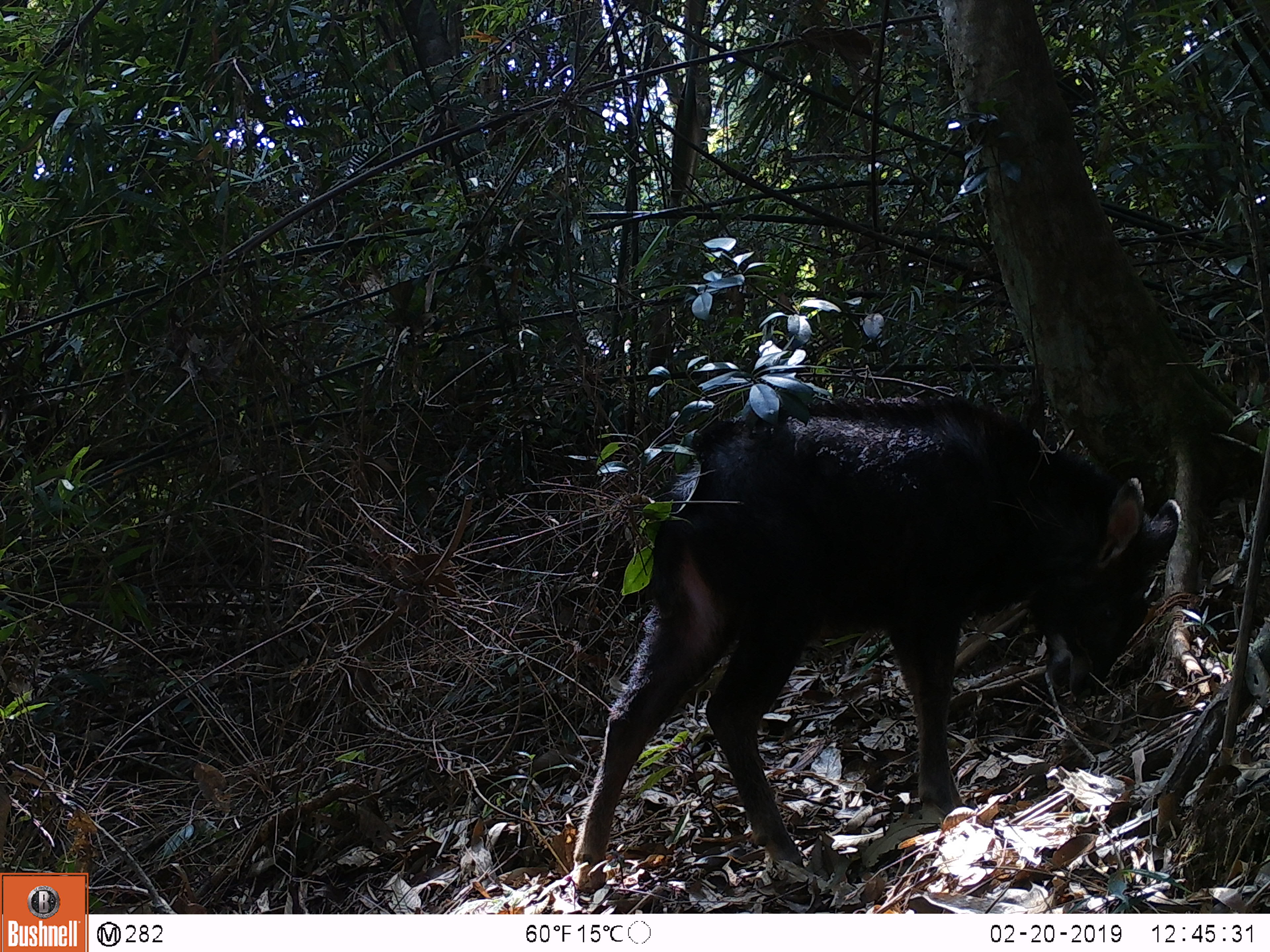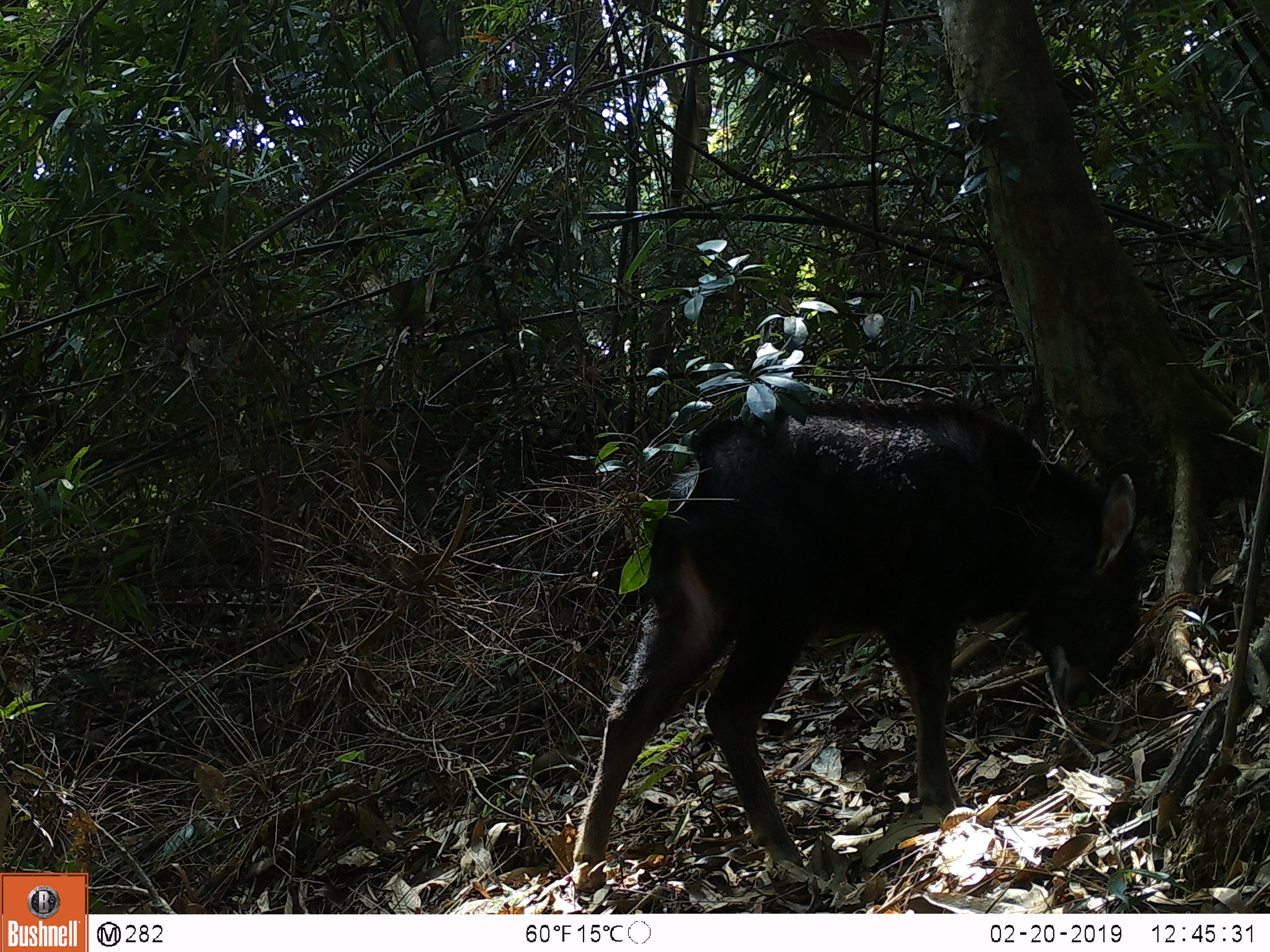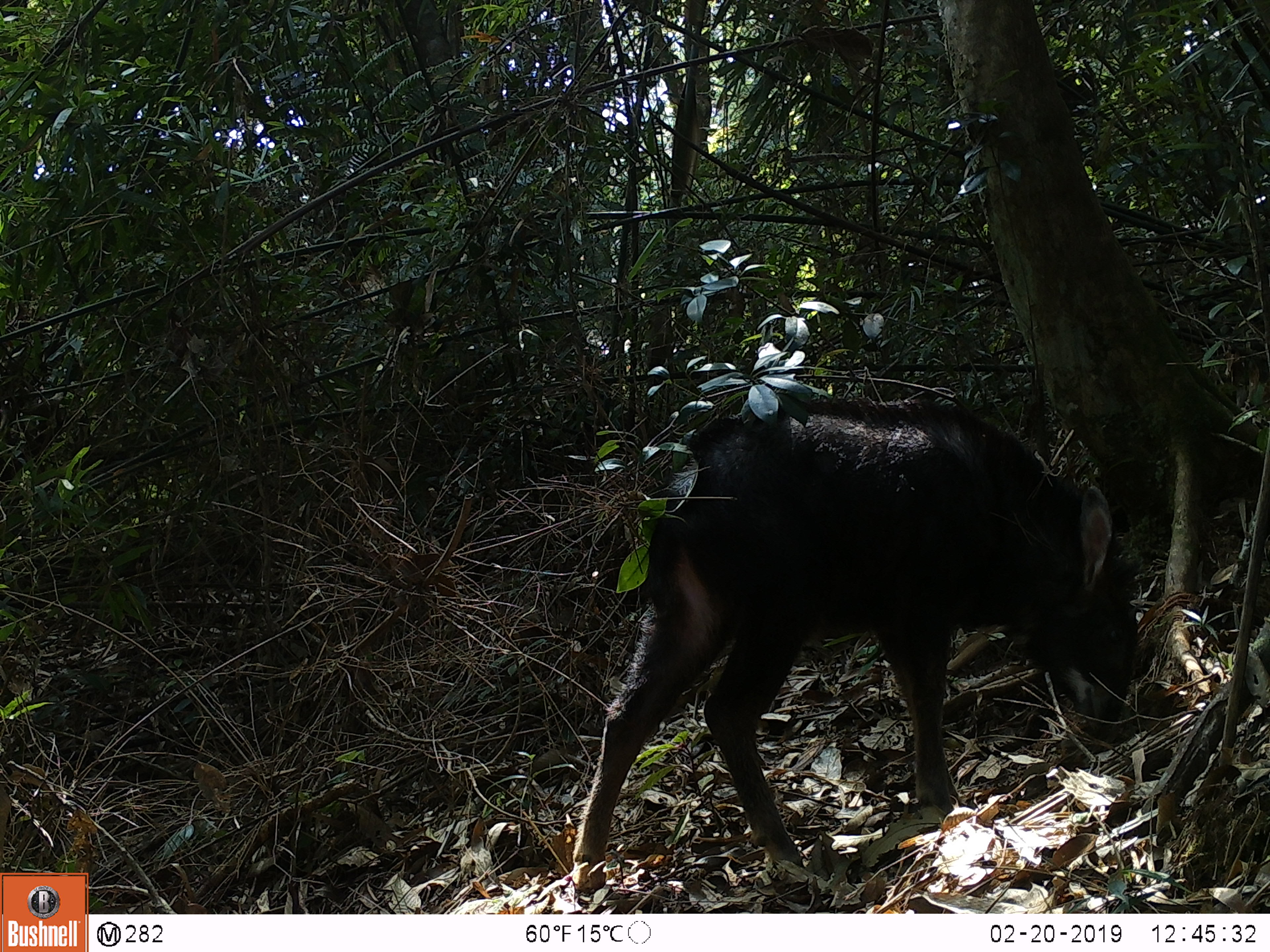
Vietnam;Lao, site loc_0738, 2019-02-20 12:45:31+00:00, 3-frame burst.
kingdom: Animalia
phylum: Chordata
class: Mammalia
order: Artiodactyla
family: Bovidae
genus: Capricornis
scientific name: Capricornis sumatraensis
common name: chinese serow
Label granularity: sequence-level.